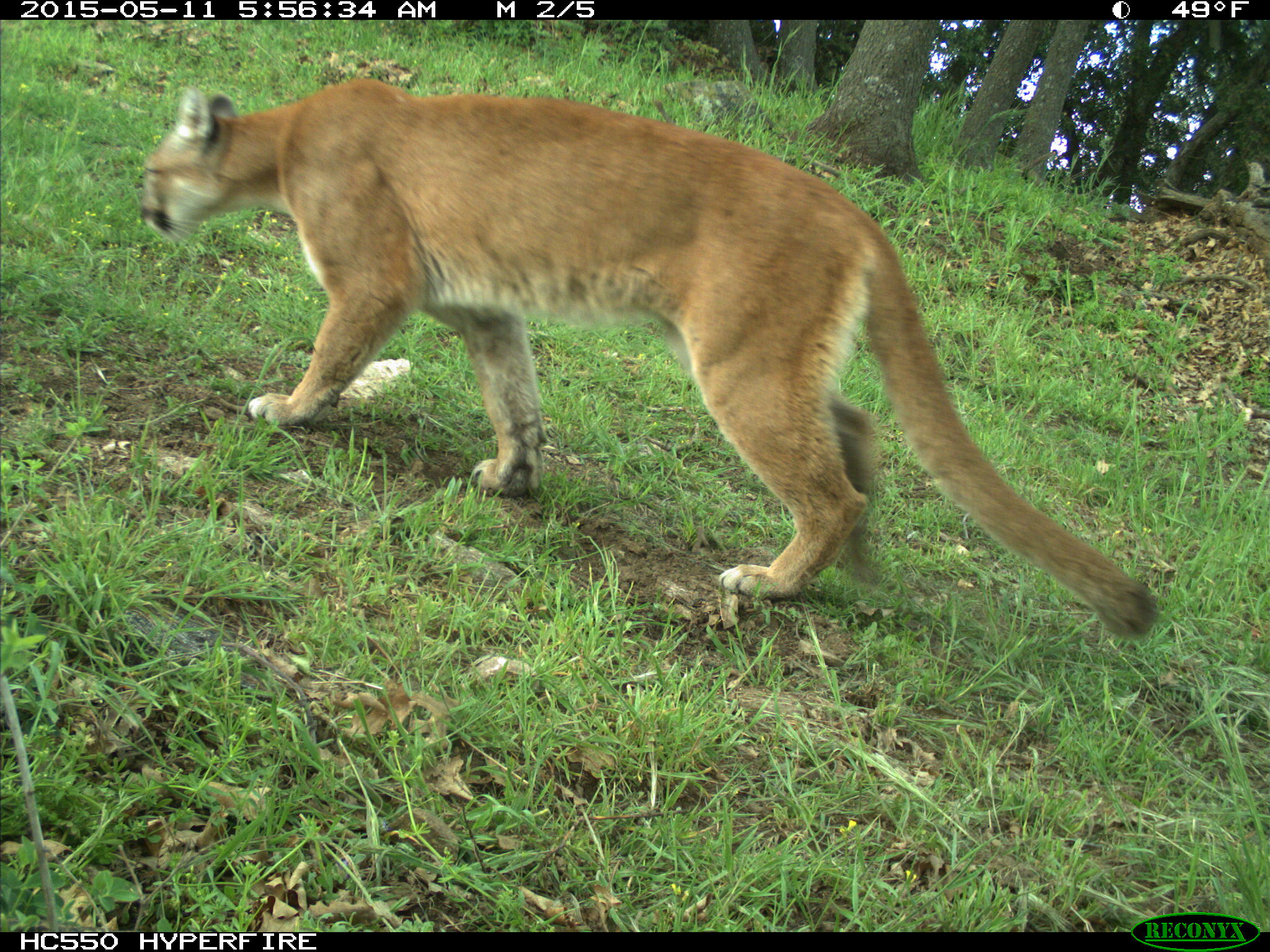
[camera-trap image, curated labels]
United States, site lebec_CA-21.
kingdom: Animalia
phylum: Chordata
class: Mammalia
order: Carnivora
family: Felidae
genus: Puma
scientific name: Puma concolor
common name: mountain lion